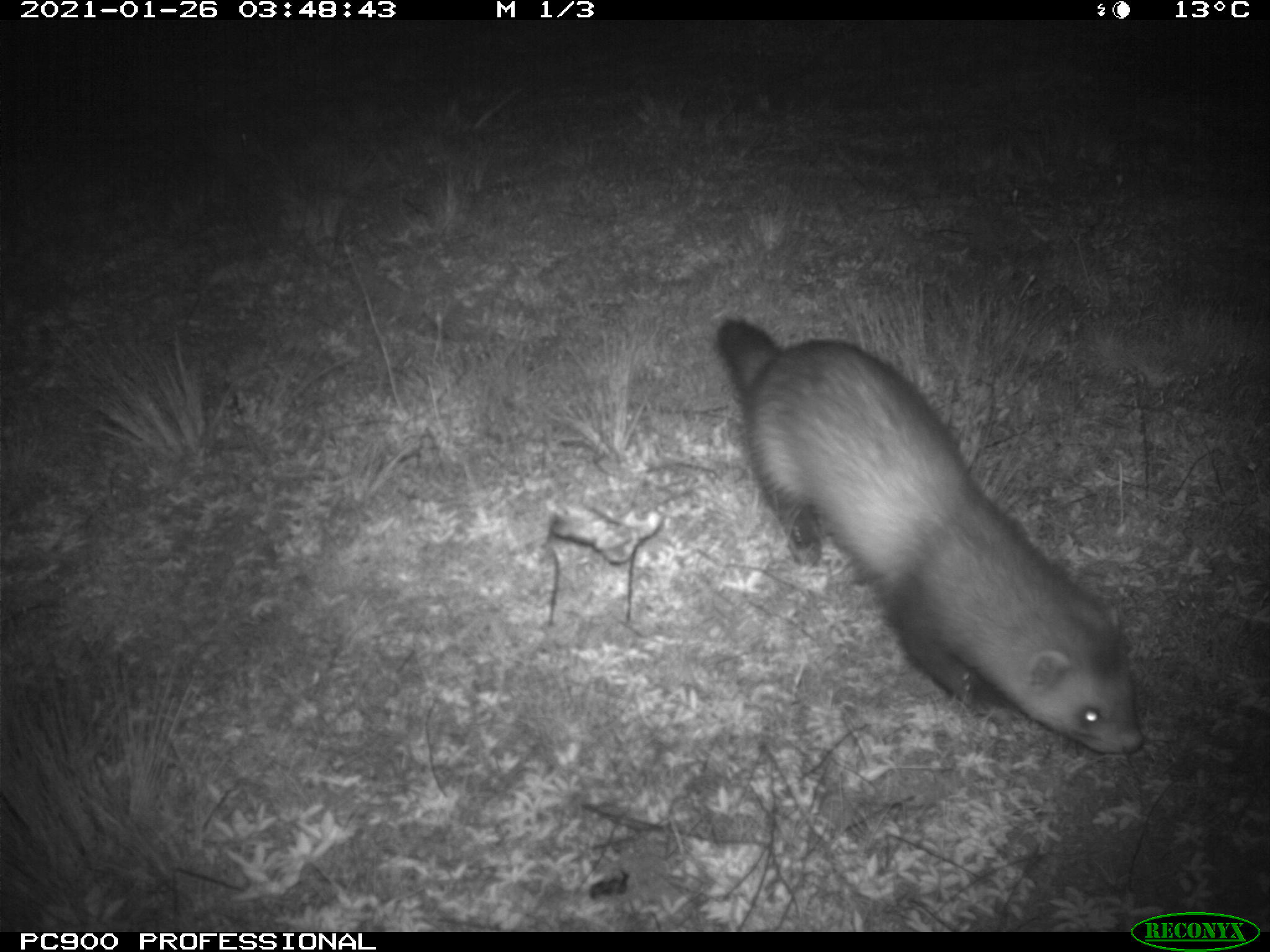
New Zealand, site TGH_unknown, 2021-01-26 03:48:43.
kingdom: Animalia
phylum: Chordata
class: Mammalia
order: Carnivora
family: Mustelidae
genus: Mustela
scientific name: Mustela furo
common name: ferret